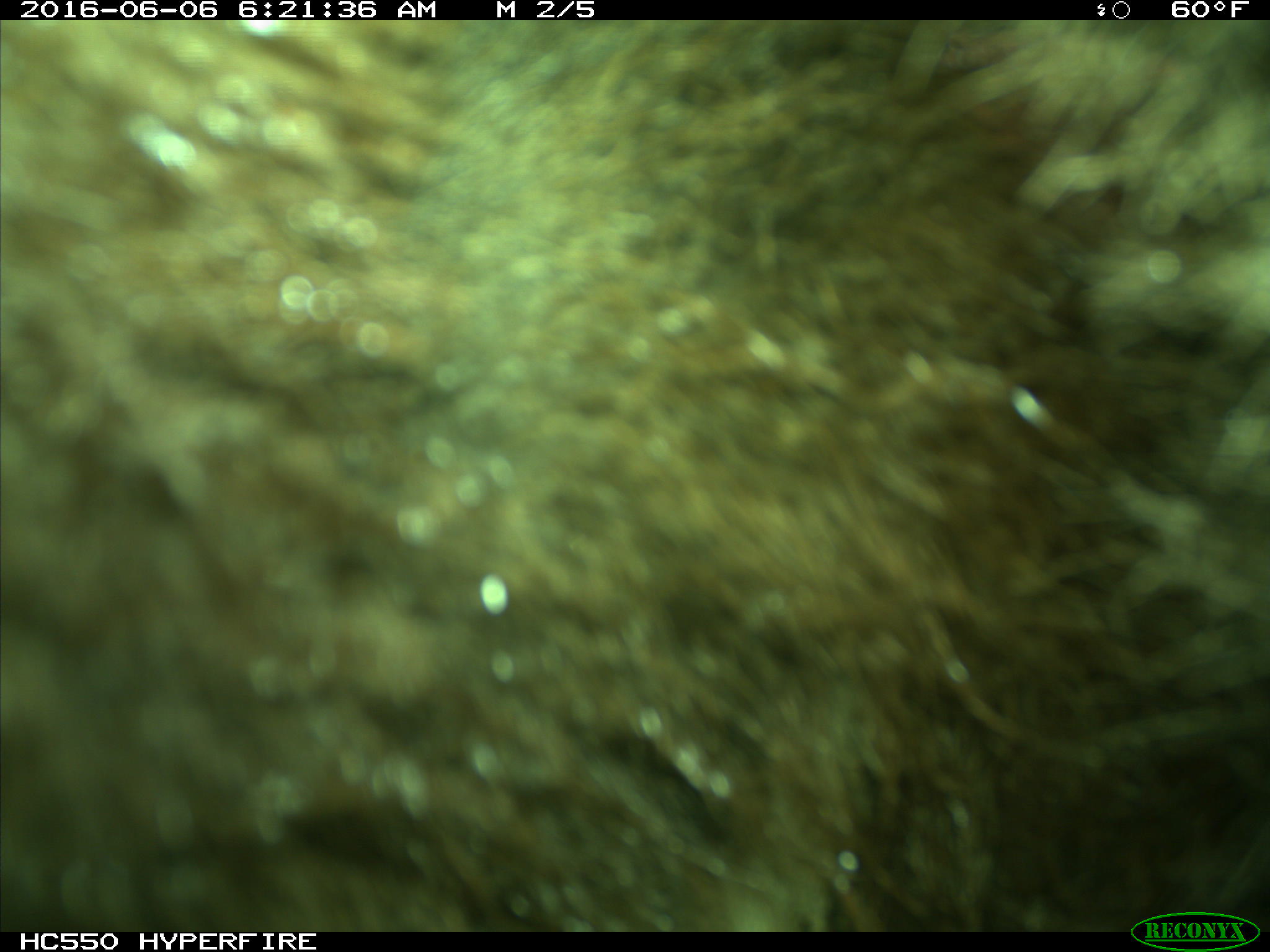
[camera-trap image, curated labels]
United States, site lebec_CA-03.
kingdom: Animalia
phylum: Chordata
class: Mammalia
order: Carnivora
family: Ursidae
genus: Ursus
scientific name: Ursus americanus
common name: american black bear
Ursus americanus (american black bear).